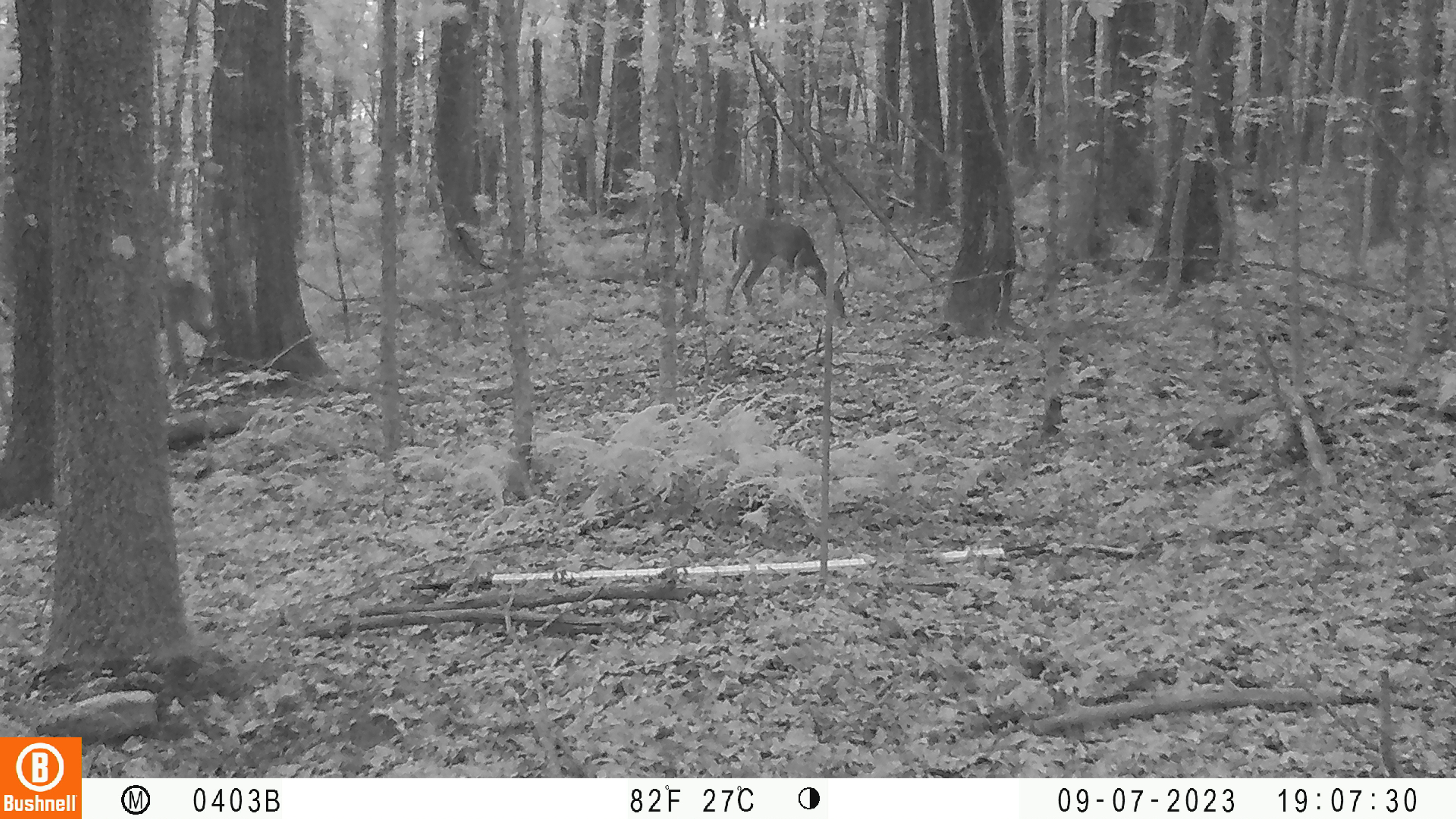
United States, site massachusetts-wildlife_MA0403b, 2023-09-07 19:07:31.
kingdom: Animalia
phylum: Chordata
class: Mammalia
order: Artiodactyla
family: Cervidae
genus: Odocoileus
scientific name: Odocoileus virginianus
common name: white-tailed deer